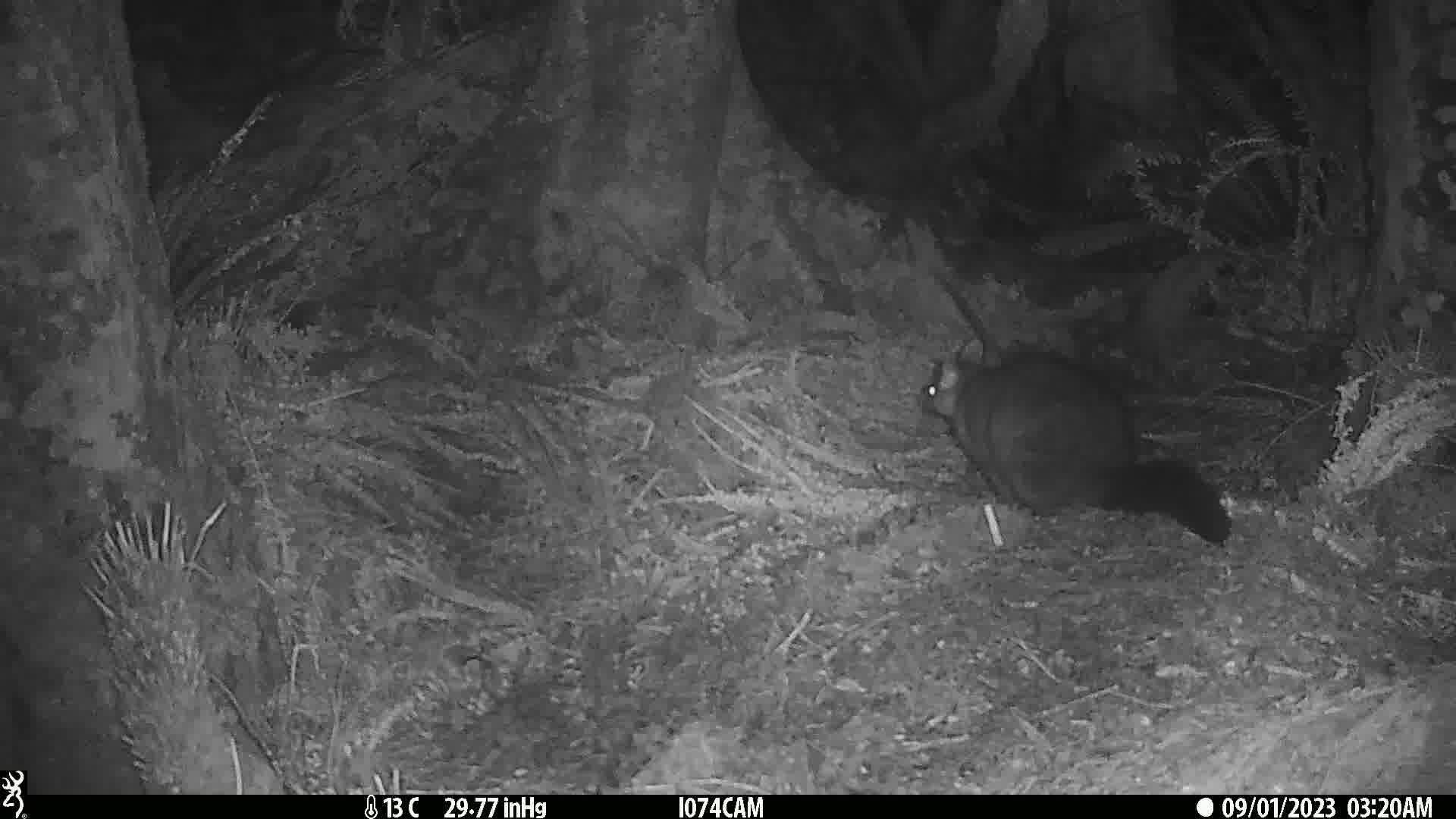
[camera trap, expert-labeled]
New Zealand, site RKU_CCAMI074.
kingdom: Animalia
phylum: Chordata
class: Mammalia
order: Diprotodontia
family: Phalangeridae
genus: Trichosurus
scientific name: Trichosurus vulpecula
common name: common brushtail possum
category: possum